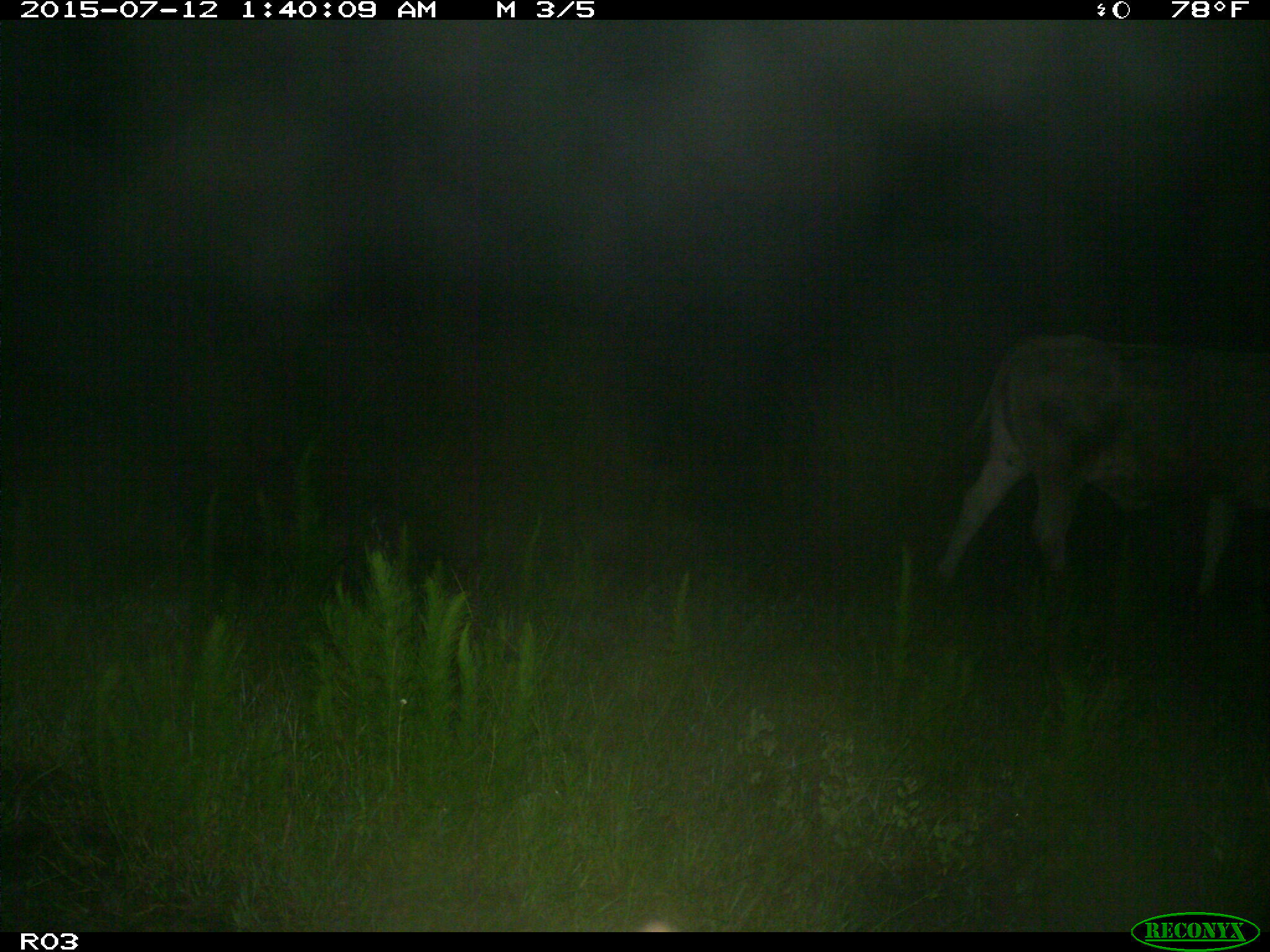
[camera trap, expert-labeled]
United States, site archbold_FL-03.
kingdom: Animalia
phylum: Chordata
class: Mammalia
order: Artiodactyla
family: Bovidae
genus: Bos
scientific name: Bos taurus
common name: domestic cow